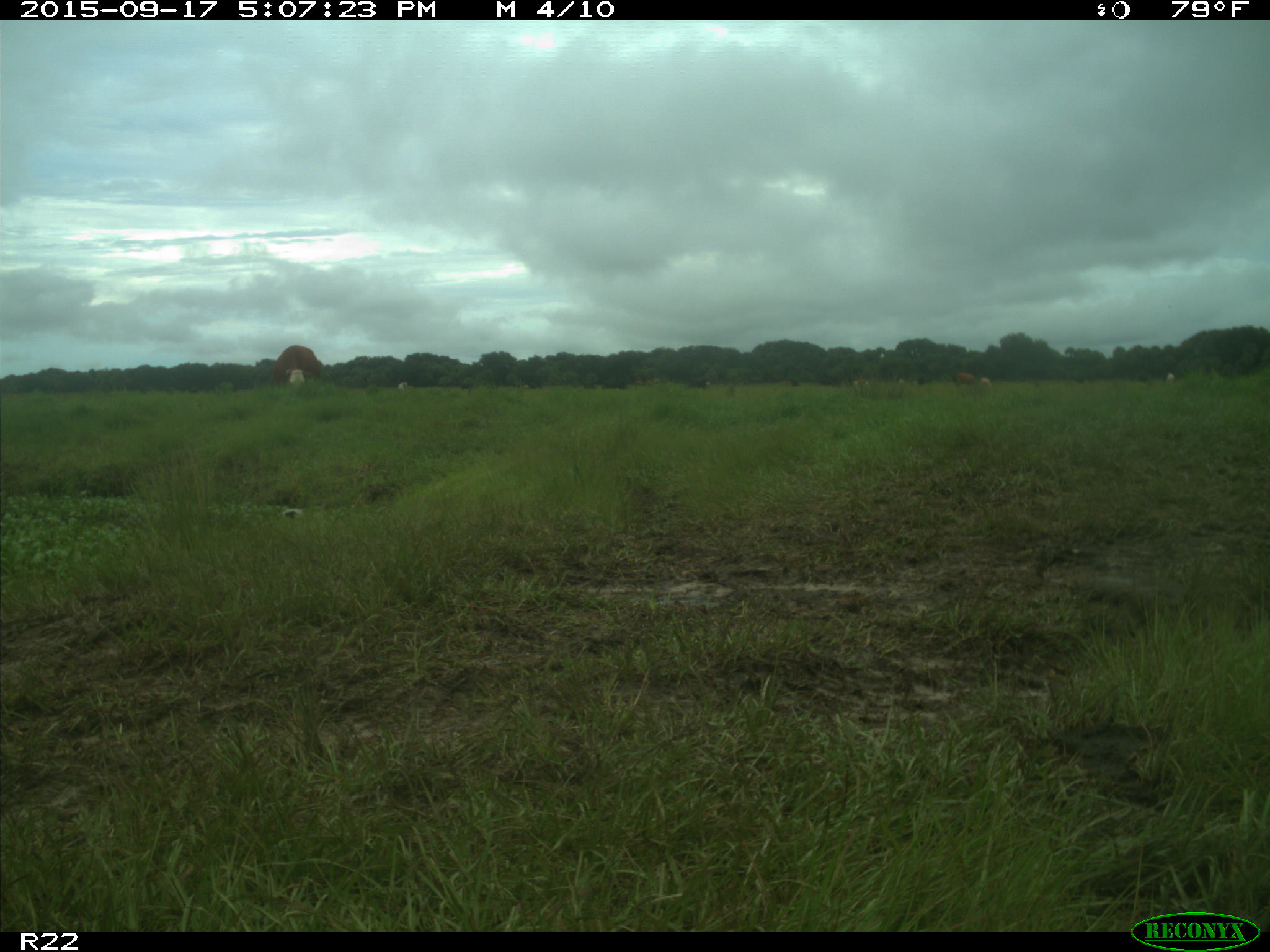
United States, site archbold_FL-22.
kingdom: Animalia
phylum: Chordata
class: Mammalia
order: Artiodactyla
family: Bovidae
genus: Bos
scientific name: Bos taurus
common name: domestic cow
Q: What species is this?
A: Bos taurus (domestic cow).